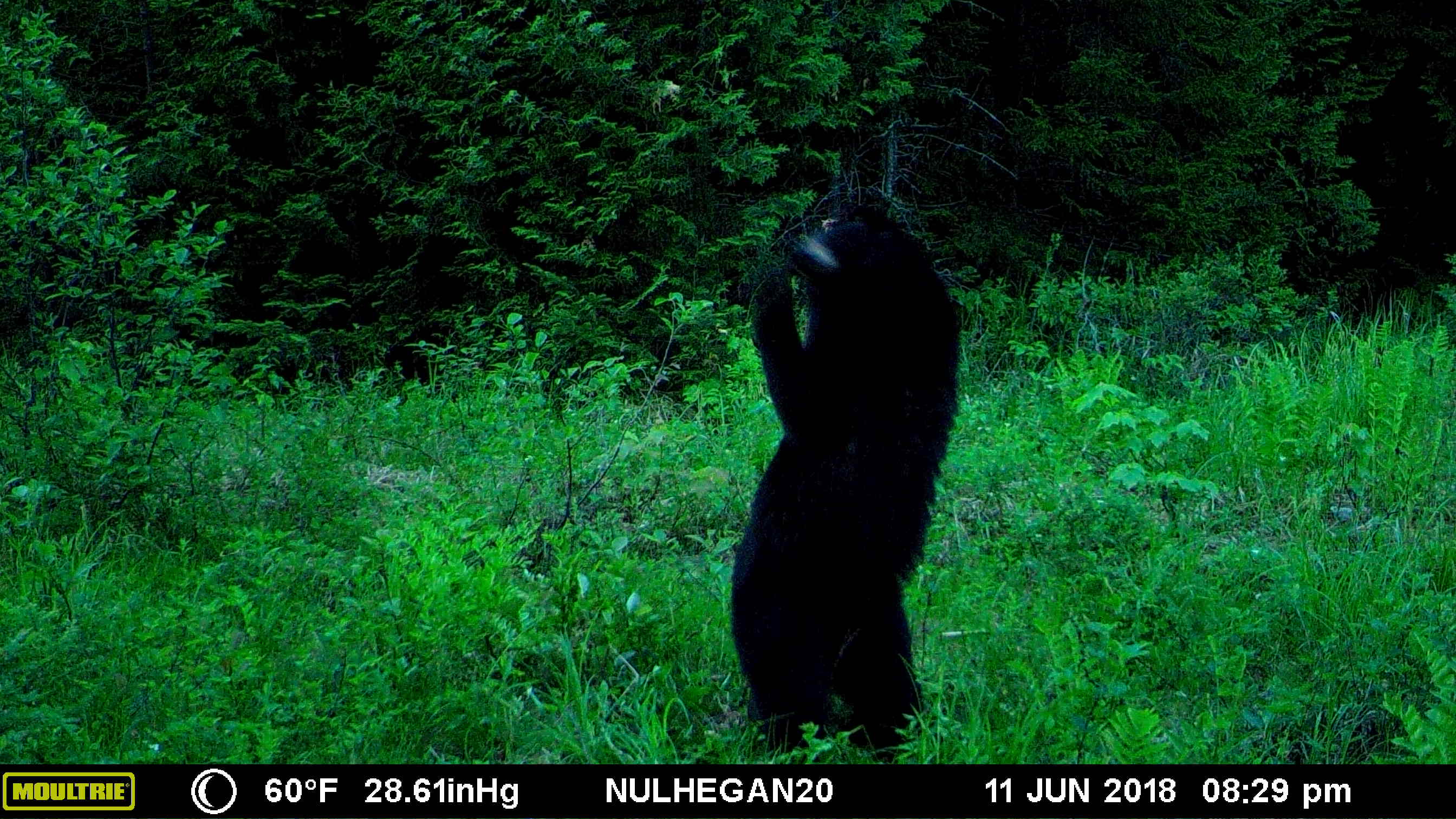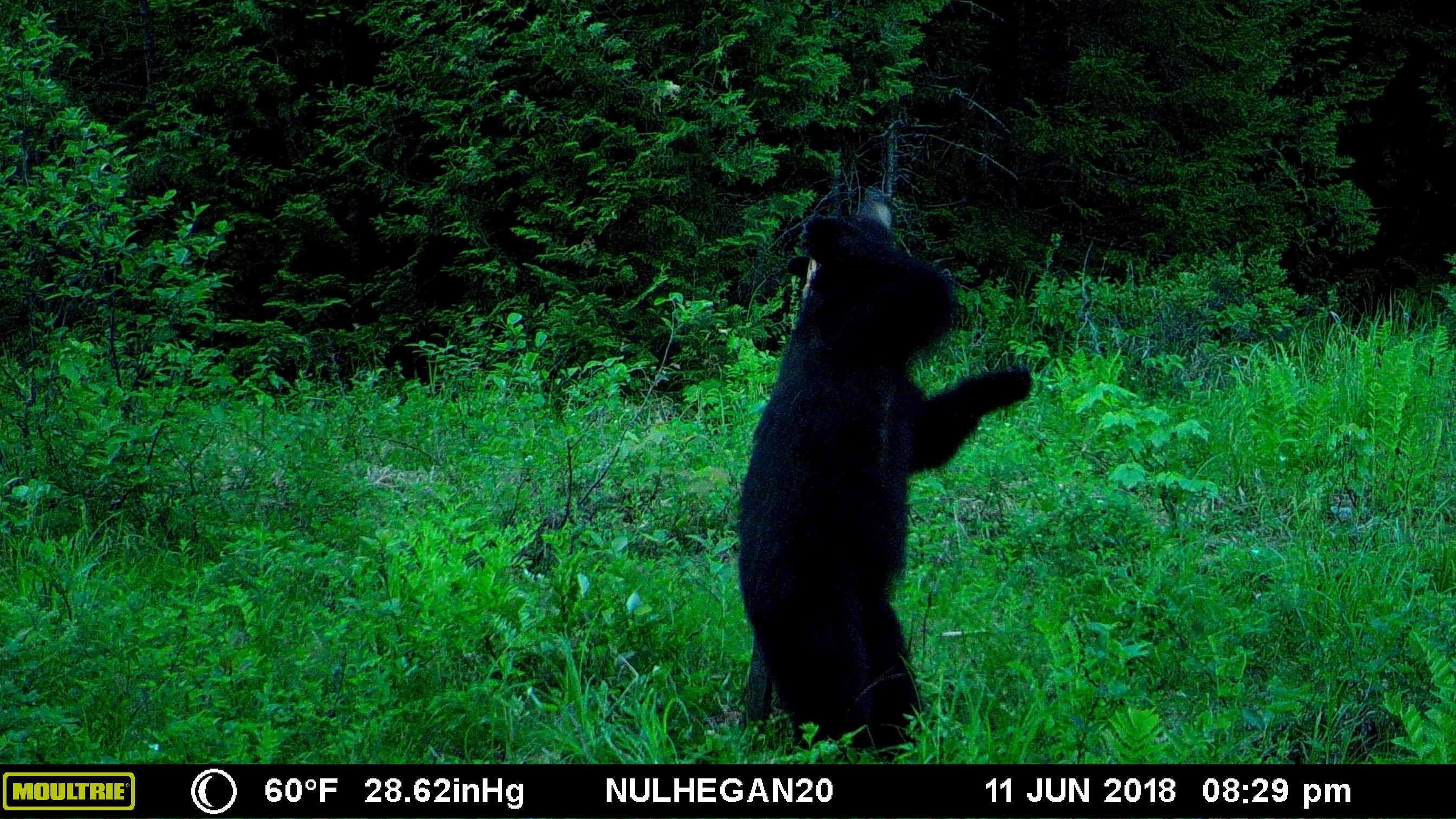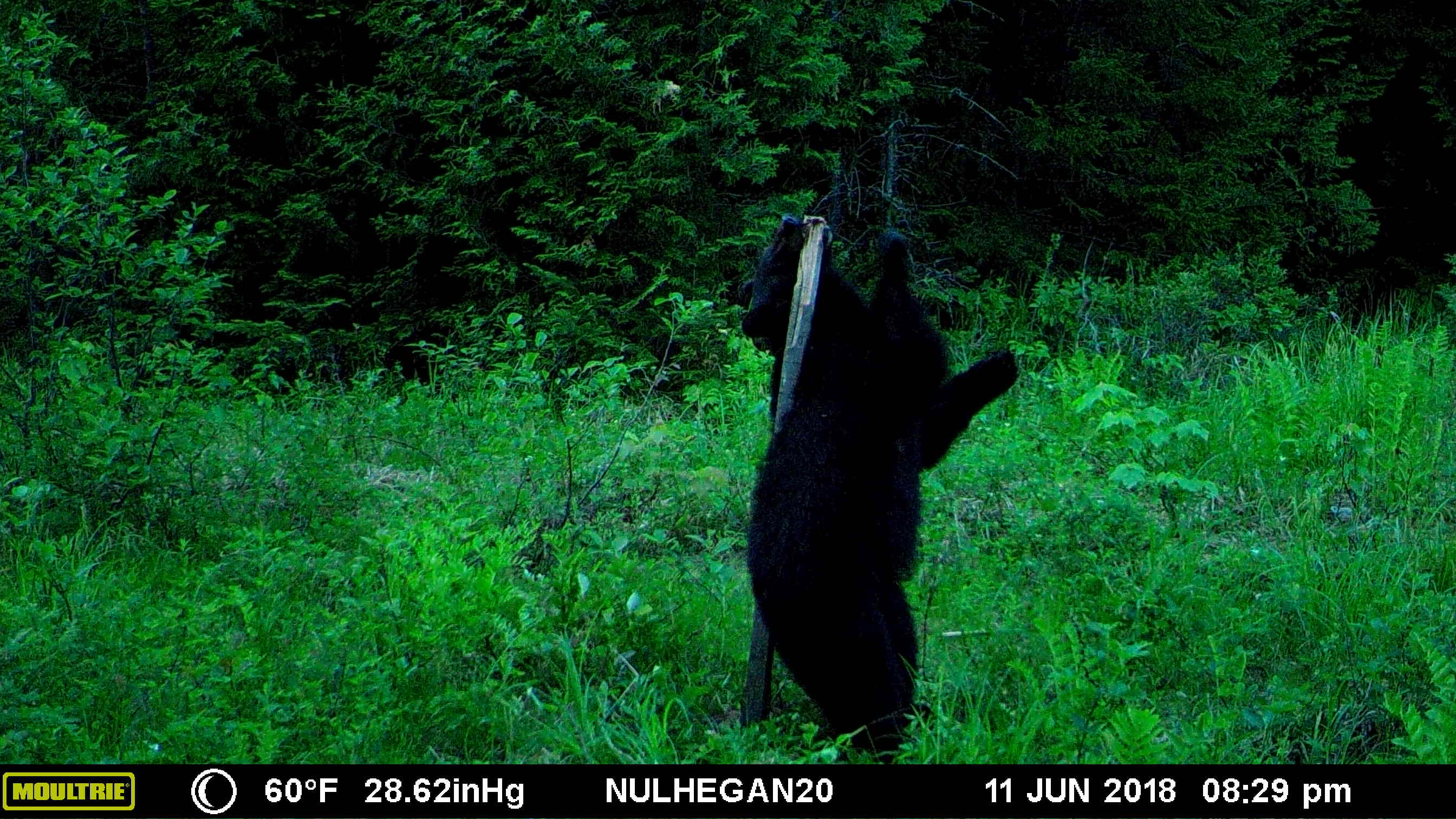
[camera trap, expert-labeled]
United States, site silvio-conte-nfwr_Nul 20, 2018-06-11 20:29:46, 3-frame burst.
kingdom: Animalia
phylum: Chordata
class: Mammalia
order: Carnivora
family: Ursidae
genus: Ursus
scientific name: Ursus americanus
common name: black bear